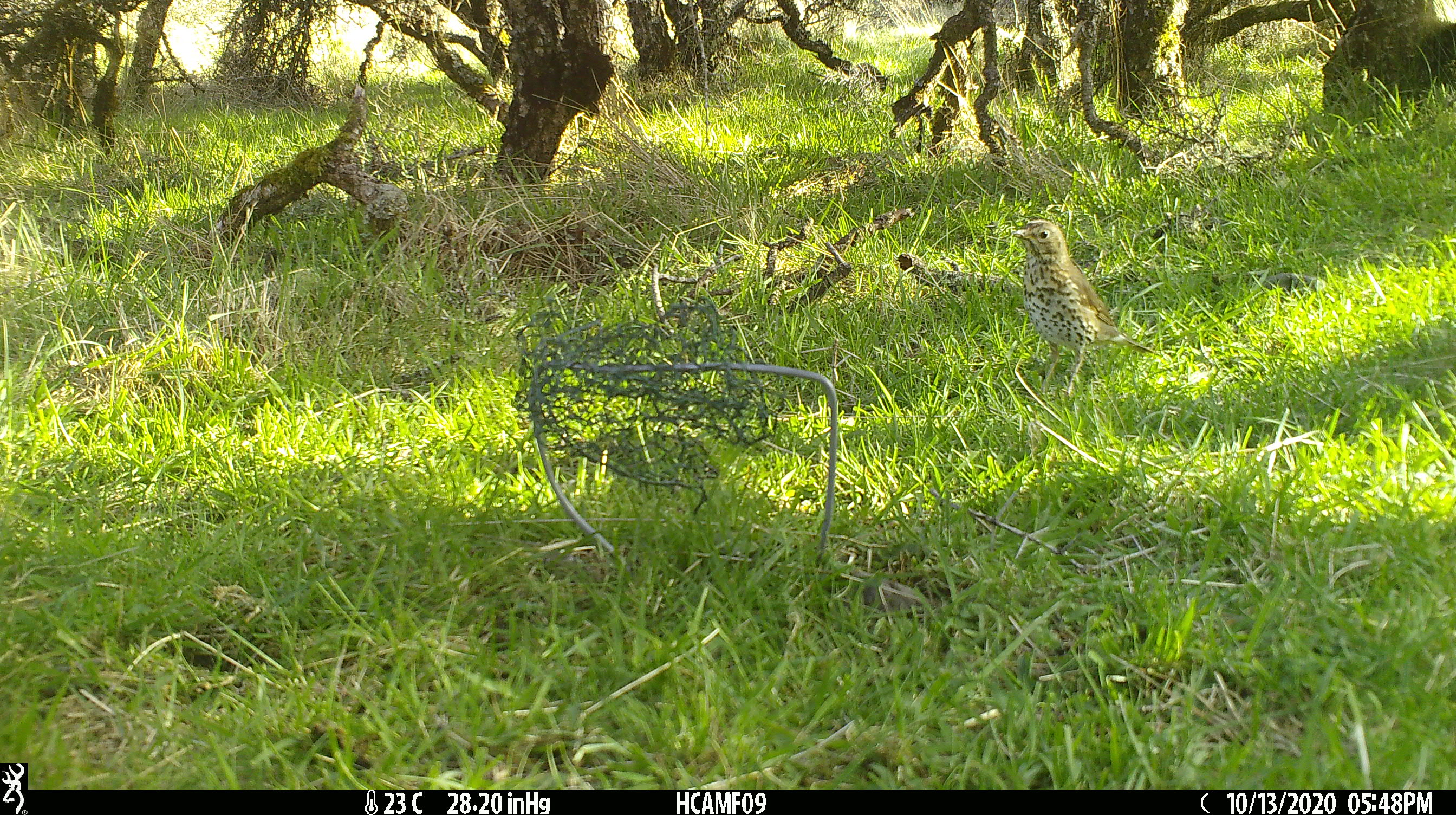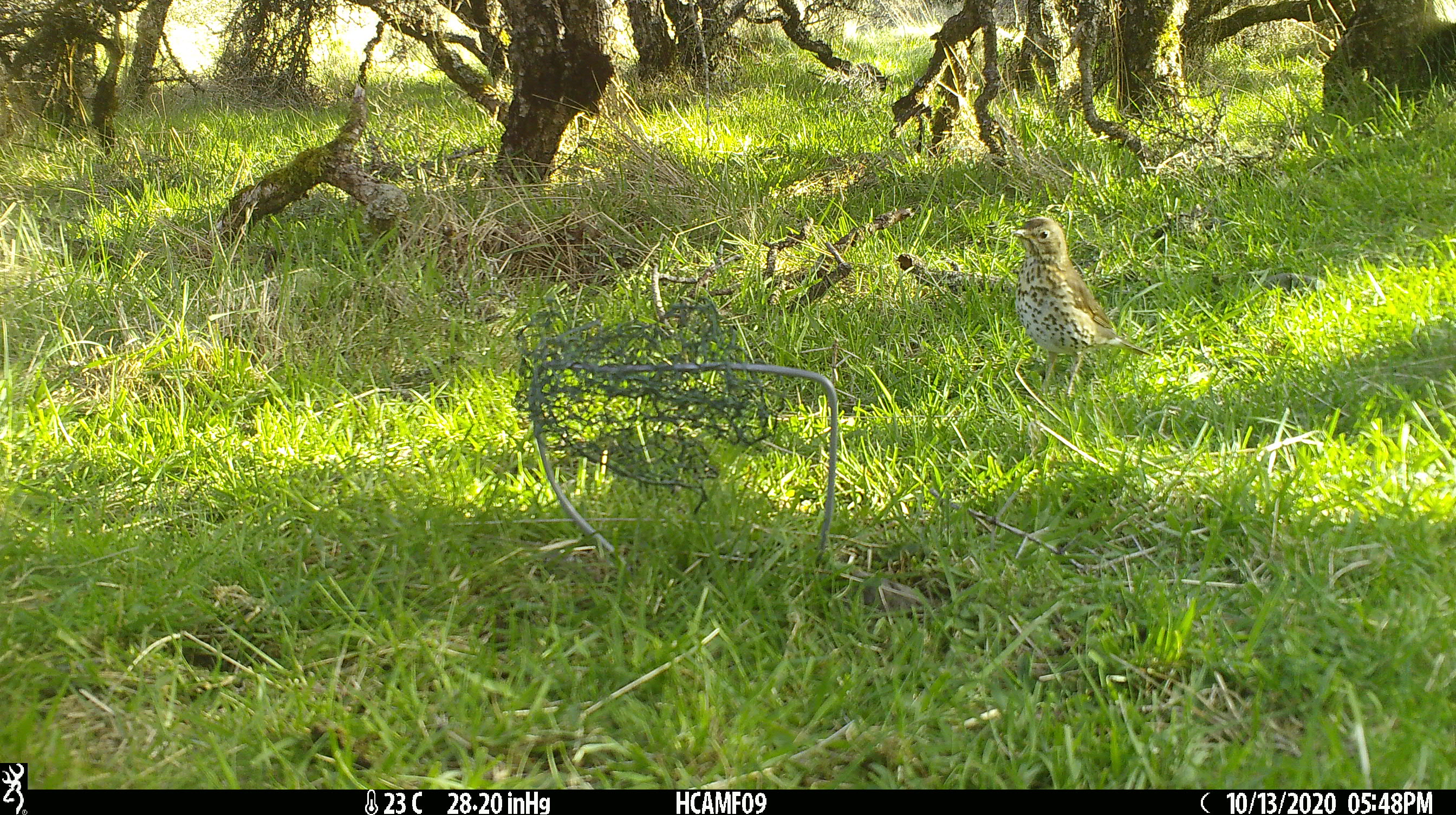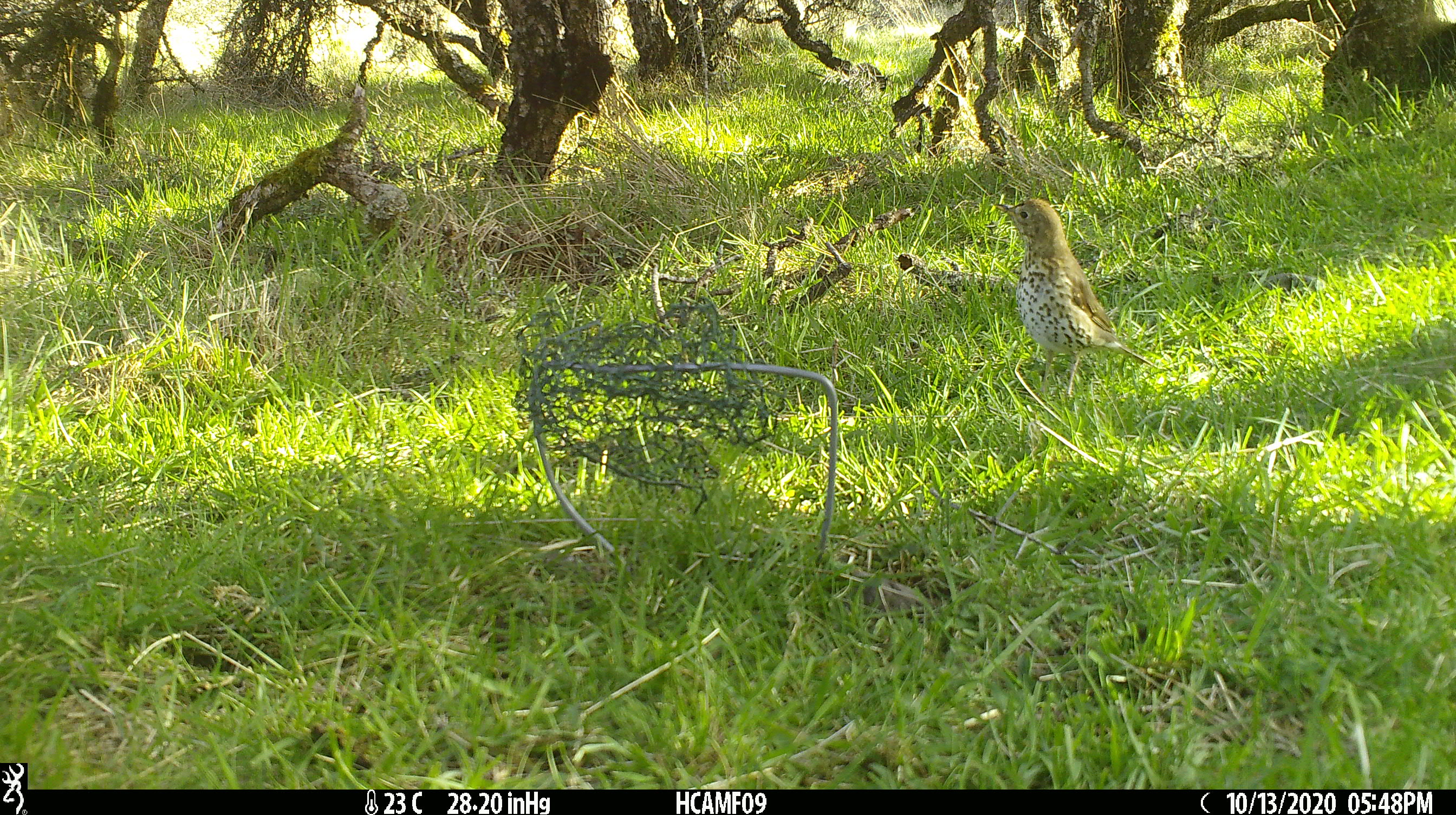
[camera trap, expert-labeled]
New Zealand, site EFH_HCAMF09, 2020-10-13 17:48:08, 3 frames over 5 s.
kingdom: Animalia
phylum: Chordata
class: Aves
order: Passeriformes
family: Turdidae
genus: Turdus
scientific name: Turdus philomelos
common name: song thrush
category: thrush